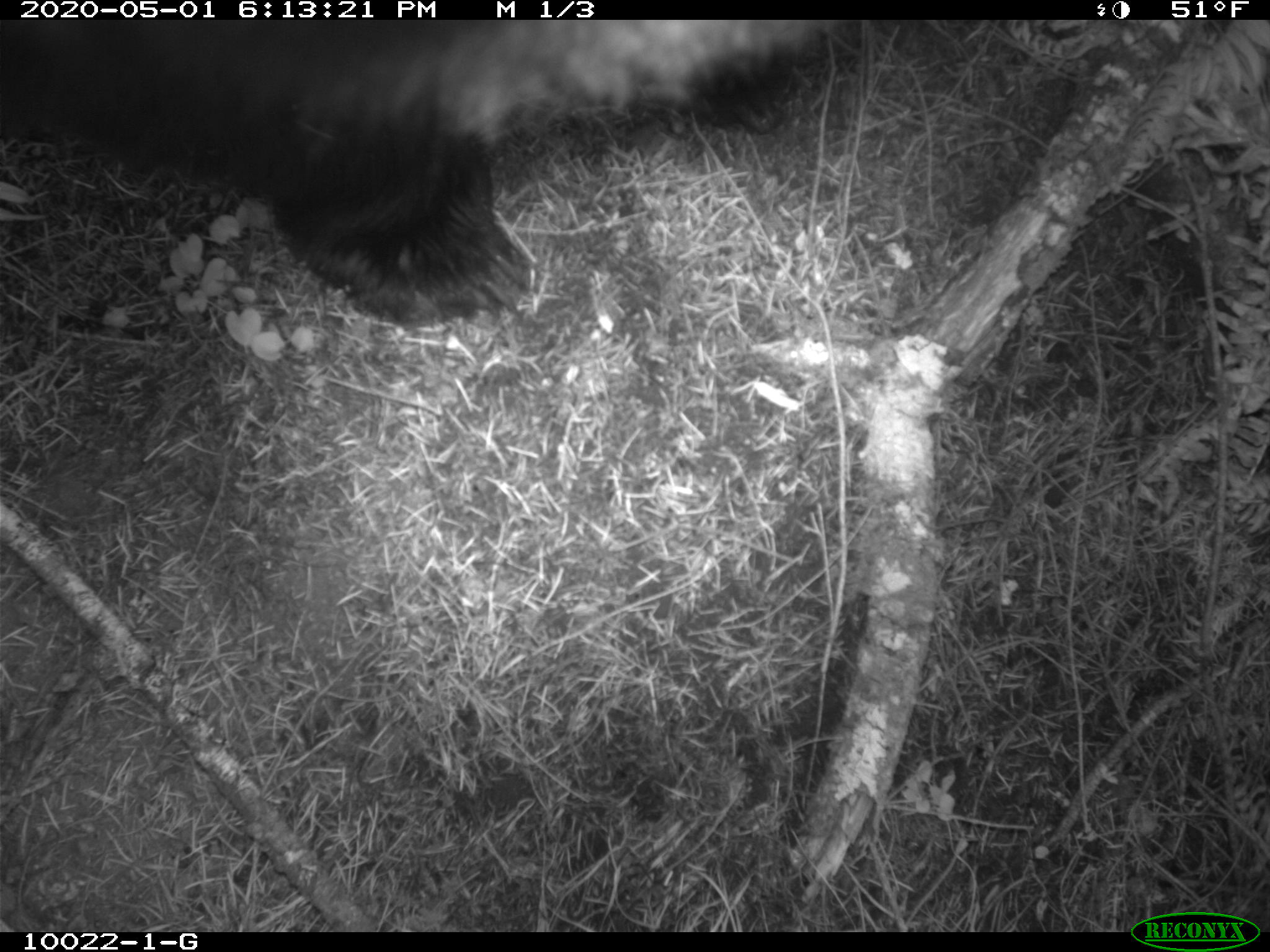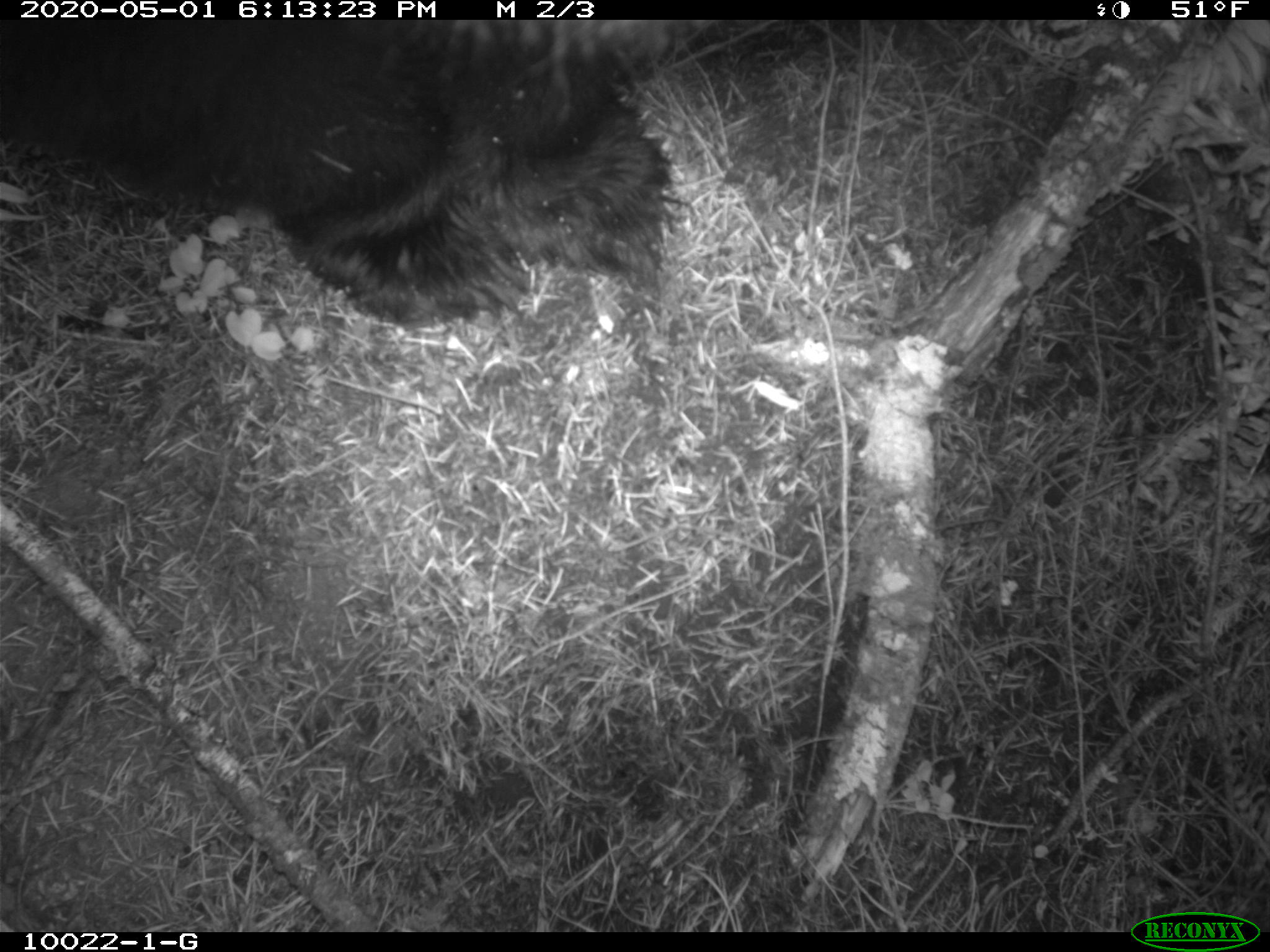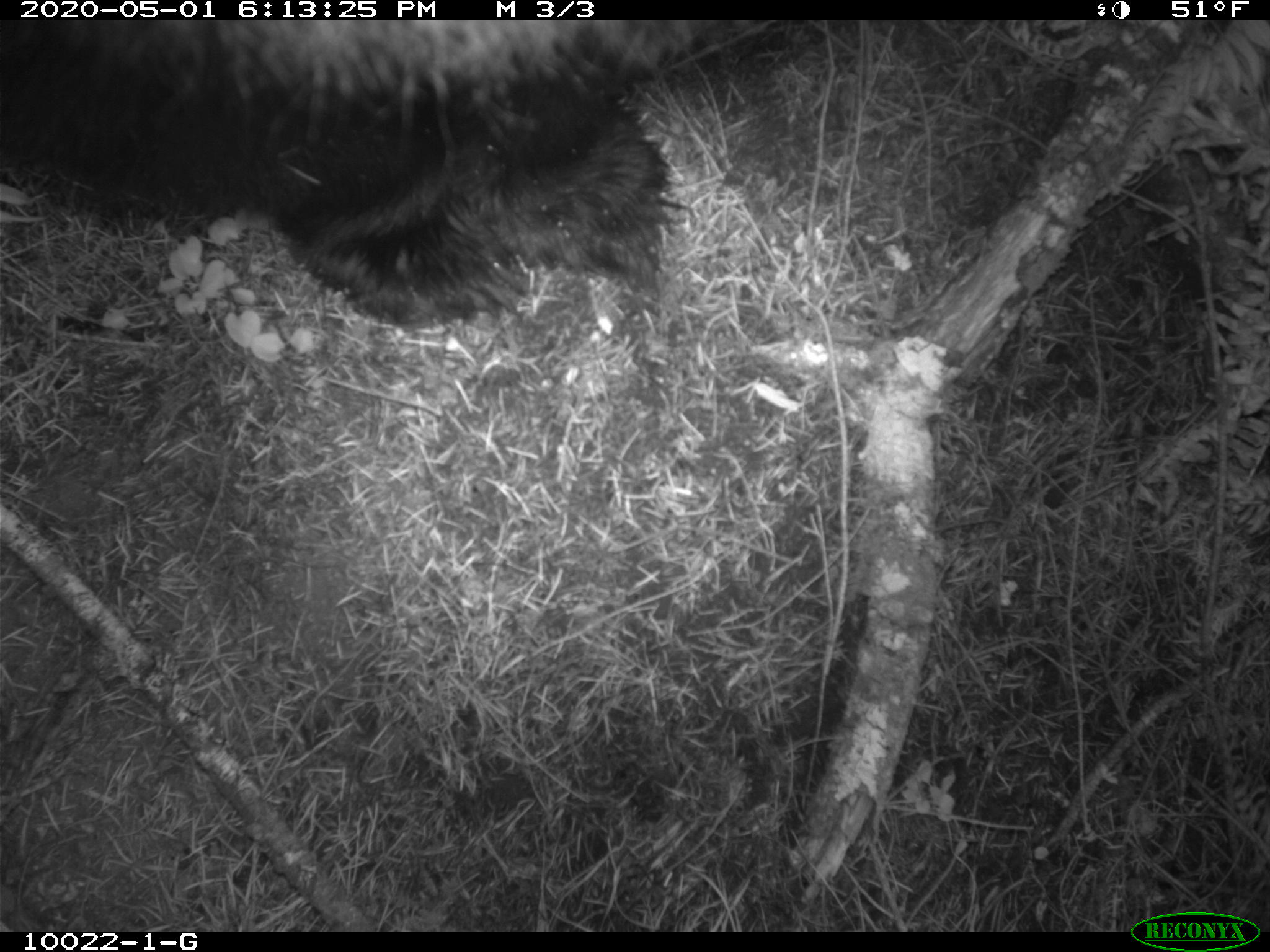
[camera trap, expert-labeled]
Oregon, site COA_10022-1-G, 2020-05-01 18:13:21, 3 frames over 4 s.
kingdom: Animalia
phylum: Chordata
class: Mammalia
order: Carnivora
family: Ursidae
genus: Ursus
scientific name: Ursus americanus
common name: american black bear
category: black bear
Black bear (american black bear) (Ursus americanus).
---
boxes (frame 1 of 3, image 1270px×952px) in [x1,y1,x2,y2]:
black bear: [1,18,827,328]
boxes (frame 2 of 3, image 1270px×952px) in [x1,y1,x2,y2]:
black bear: [3,24,690,317]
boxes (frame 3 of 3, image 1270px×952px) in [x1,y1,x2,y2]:
black bear: [1,21,731,331]